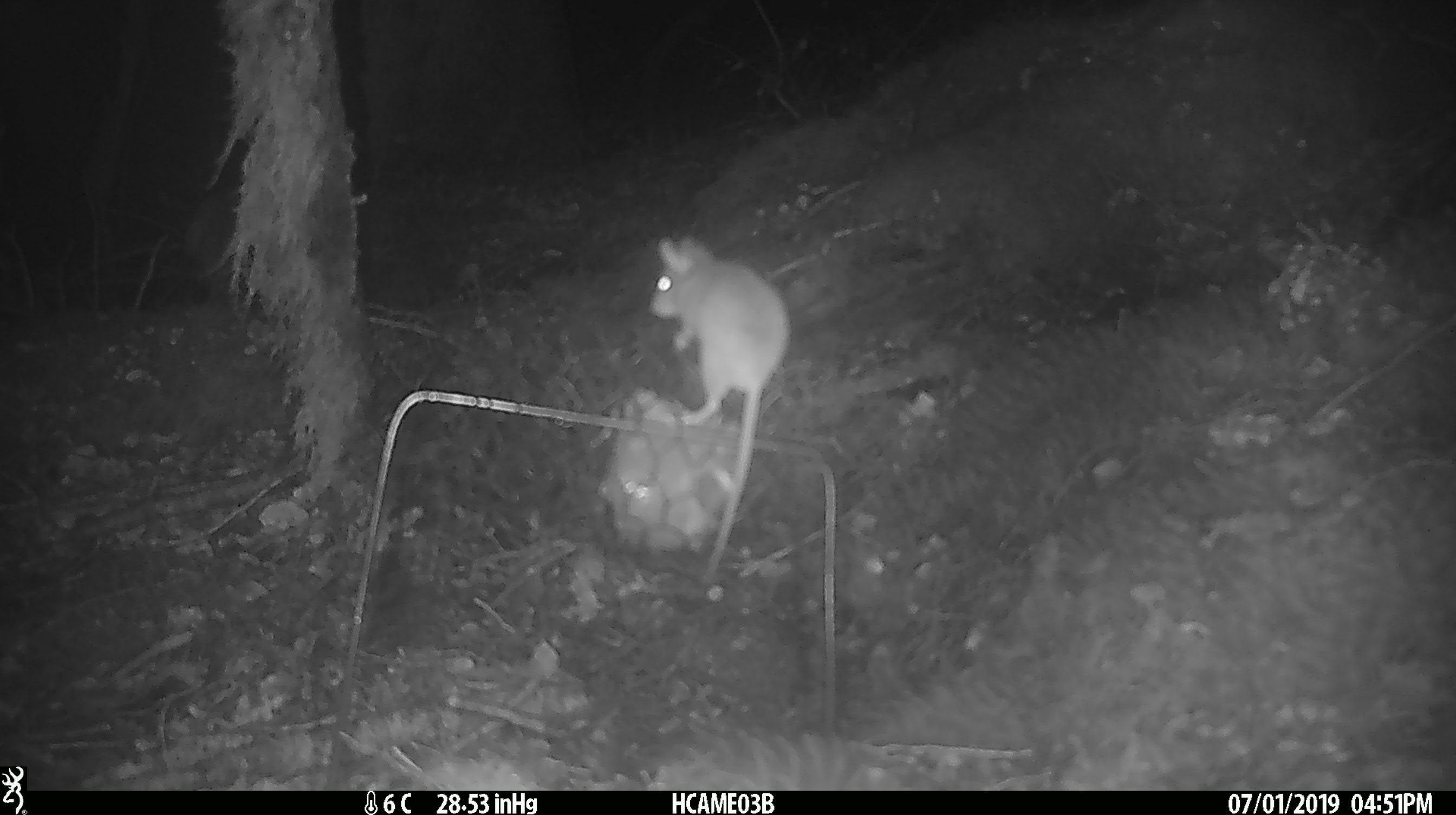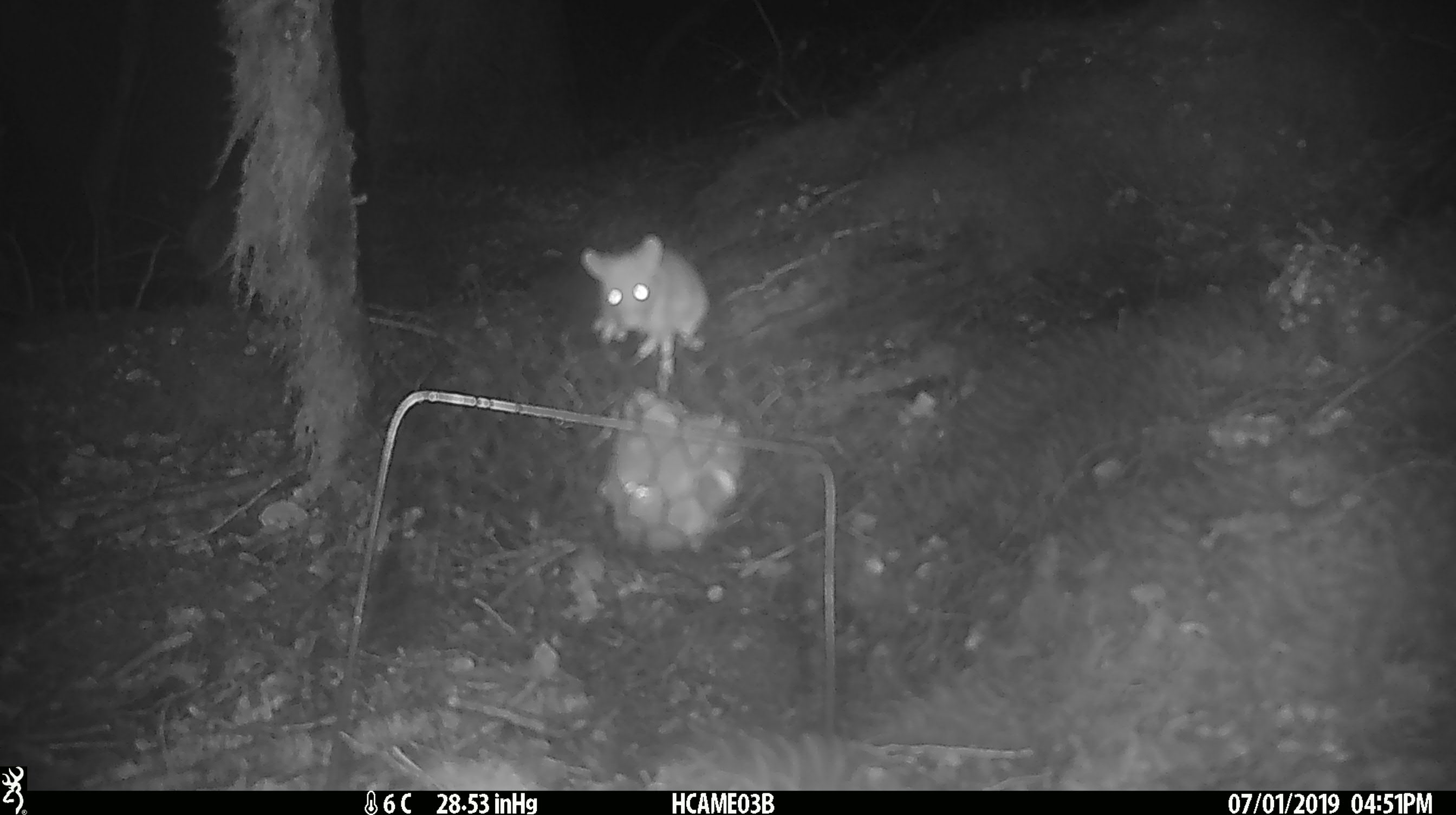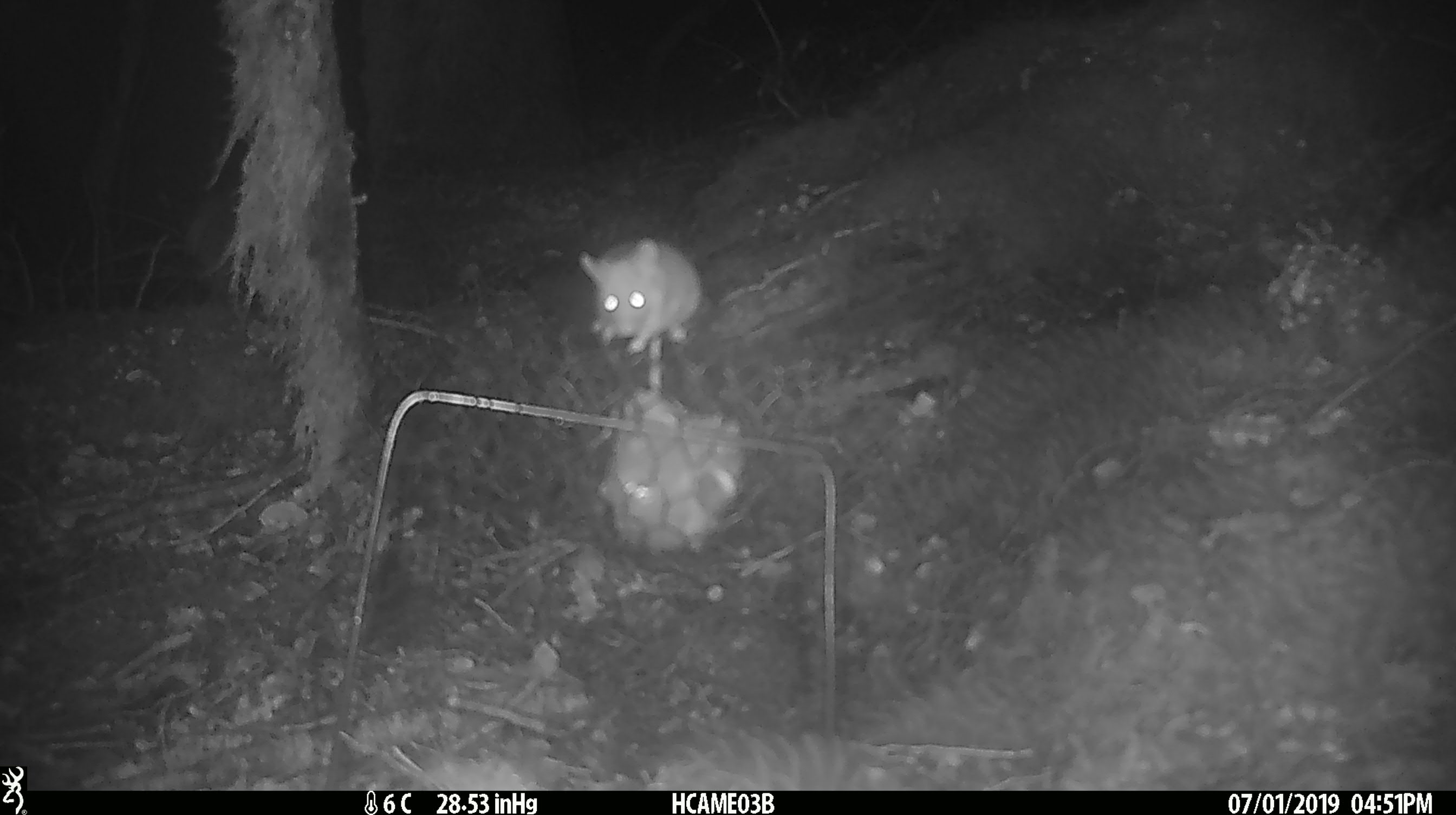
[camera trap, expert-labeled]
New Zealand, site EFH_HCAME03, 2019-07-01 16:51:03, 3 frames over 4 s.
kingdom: Animalia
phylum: Chordata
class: Mammalia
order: Rodentia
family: Muridae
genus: Mus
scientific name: Mus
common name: mouse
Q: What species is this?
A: Mouse (Mus).